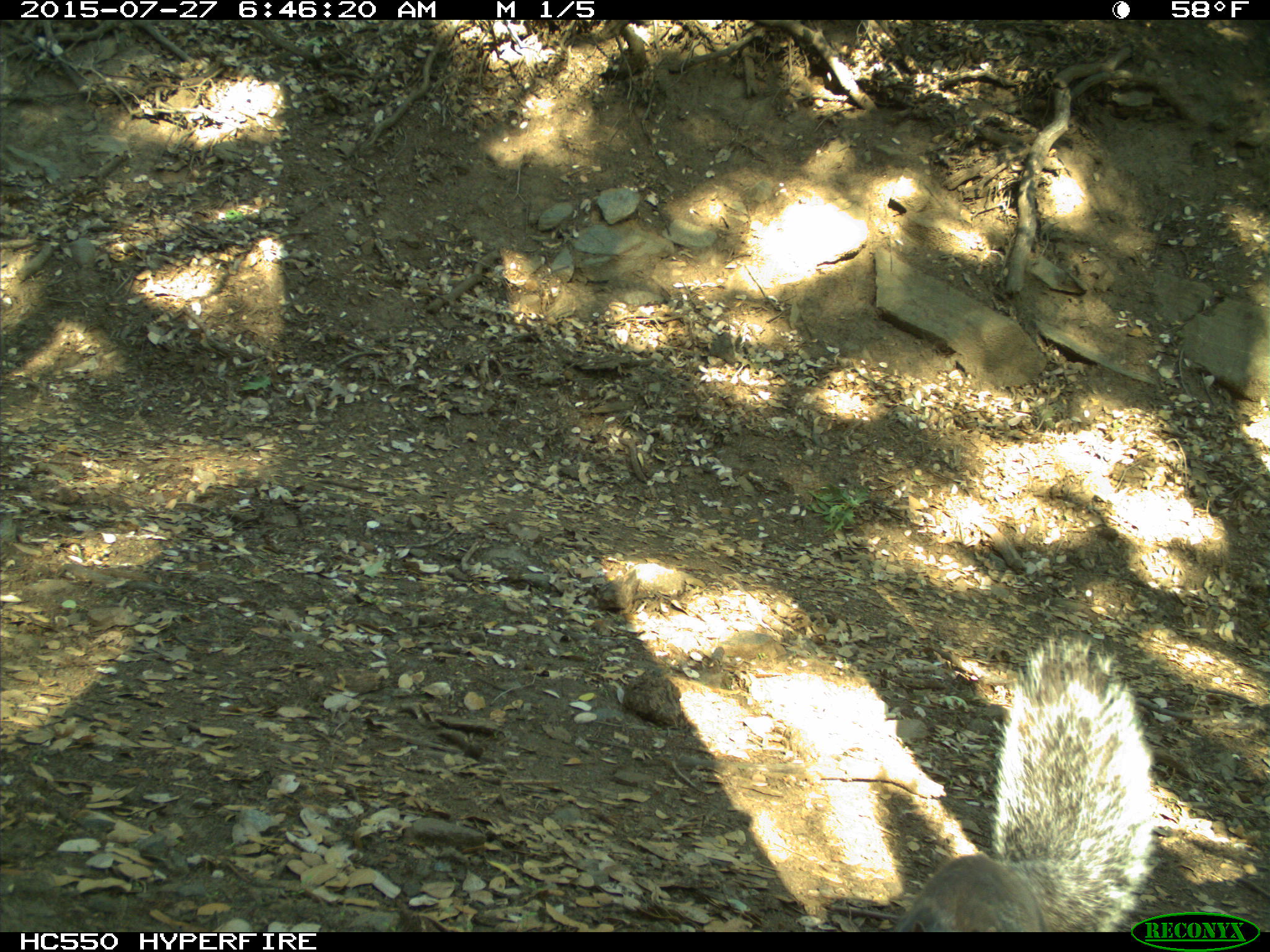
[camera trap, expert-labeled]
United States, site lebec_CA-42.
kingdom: Animalia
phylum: Chordata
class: Mammalia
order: Rodentia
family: Sciuridae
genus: Sciurus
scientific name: Sciurus carolinensis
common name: eastern gray squirrel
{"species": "Sciurus carolinensis (eastern gray squirrel)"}